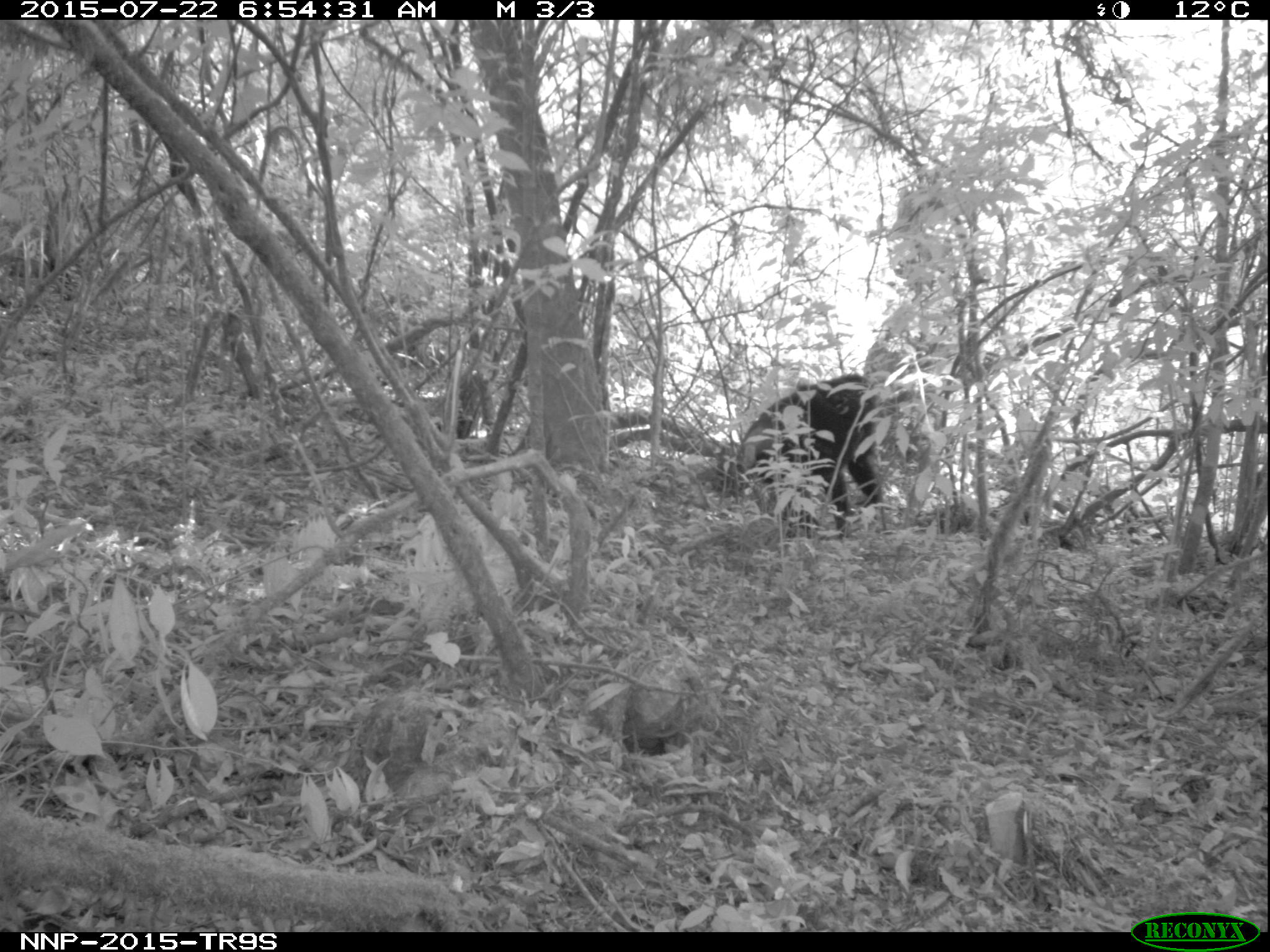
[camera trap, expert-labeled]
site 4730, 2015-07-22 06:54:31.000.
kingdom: Animalia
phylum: Chordata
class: Mammalia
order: Primates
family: Hominidae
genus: Pan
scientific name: Pan troglodytes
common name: chimpanzee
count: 2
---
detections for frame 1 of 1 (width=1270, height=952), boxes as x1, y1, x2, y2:
pan troglodytes: 735, 372, 887, 541